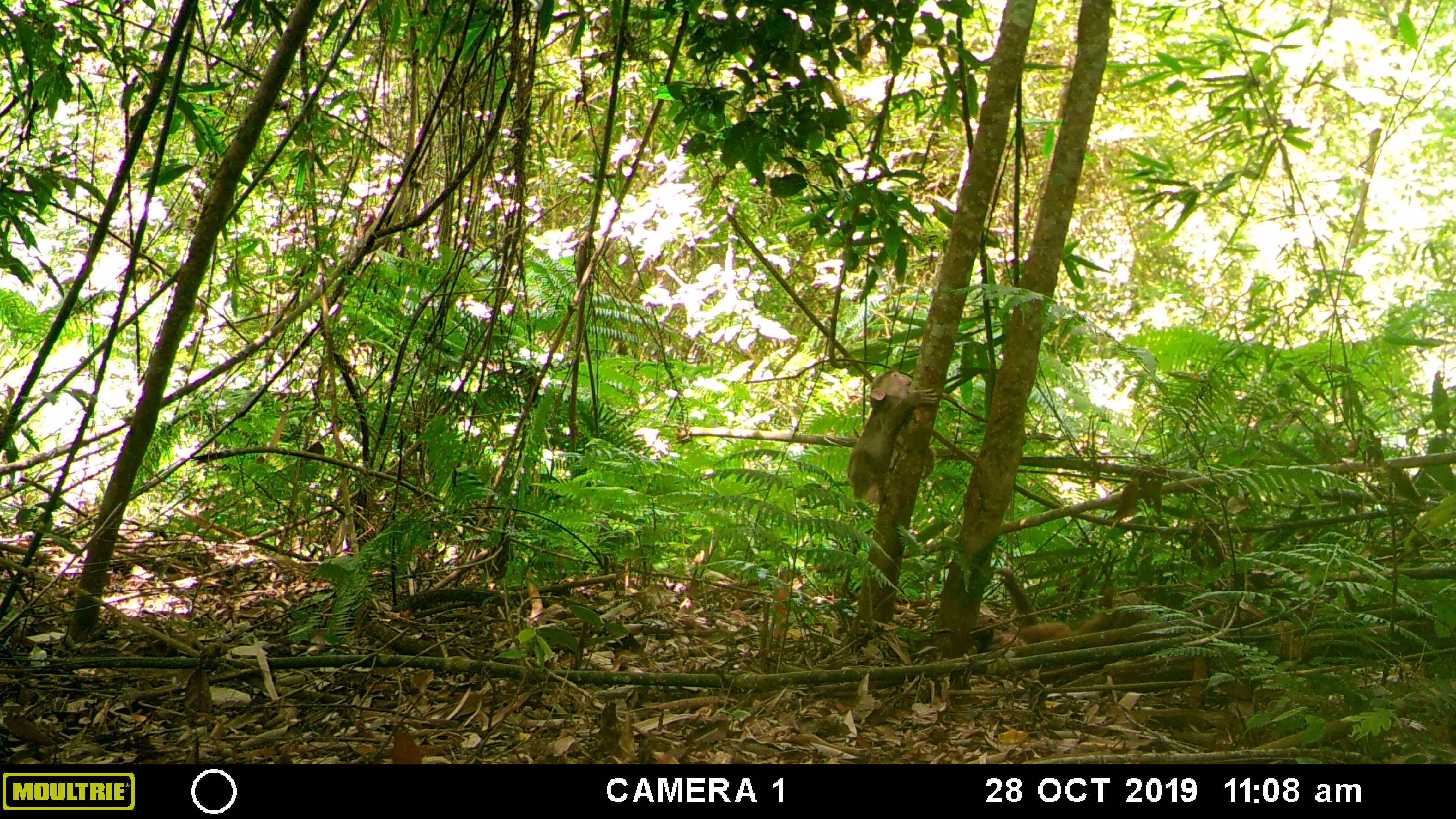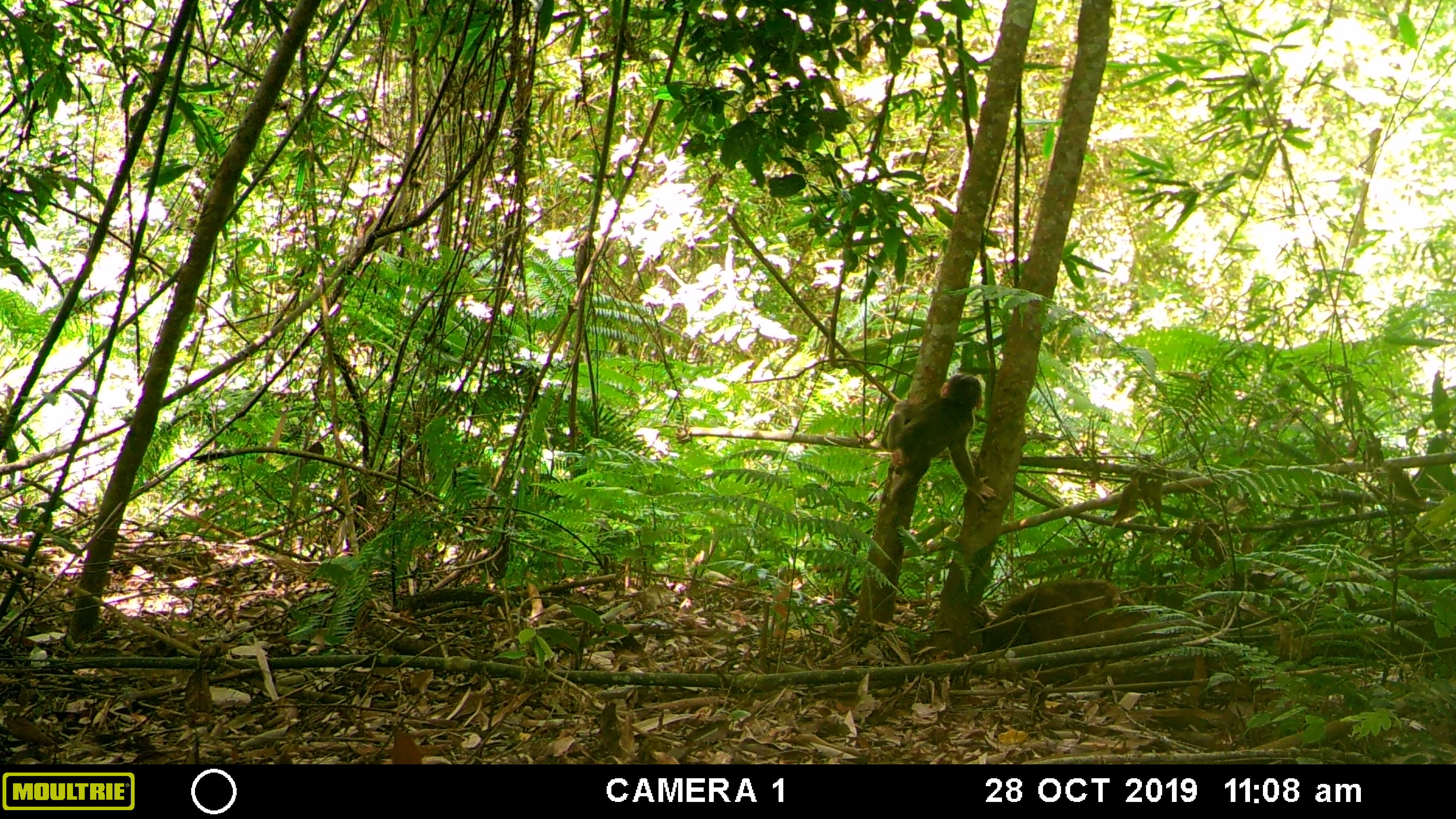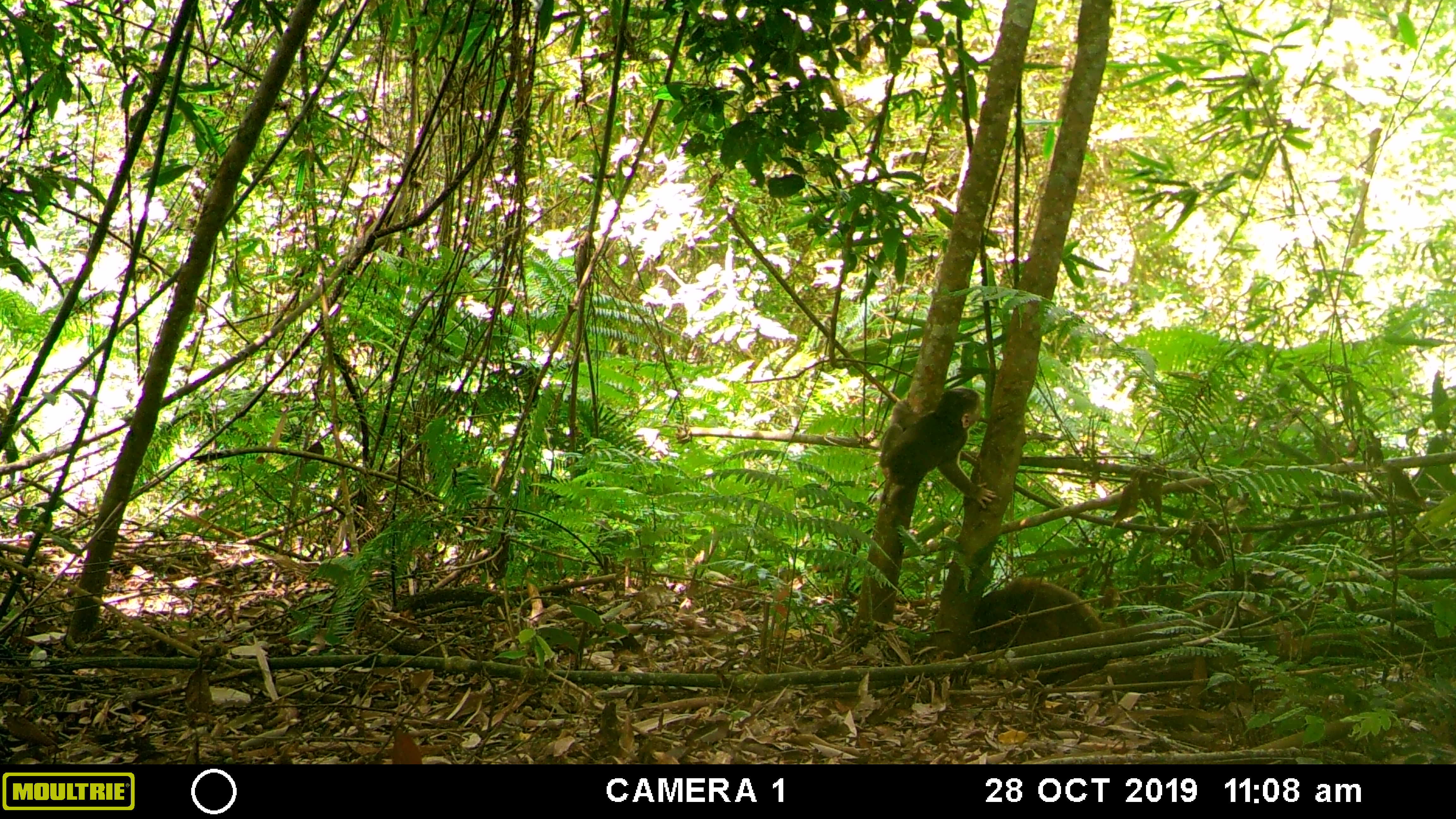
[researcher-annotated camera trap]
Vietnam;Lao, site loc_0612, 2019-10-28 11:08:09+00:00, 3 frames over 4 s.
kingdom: Animalia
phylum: Chordata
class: Mammalia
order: Primates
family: Cercopithecidae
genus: Macaca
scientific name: Macaca arctoides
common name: stump-tailed macaque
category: stump tailed macaque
Stump tailed macaque (stump-tailed macaque) (Macaca arctoides). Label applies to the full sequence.